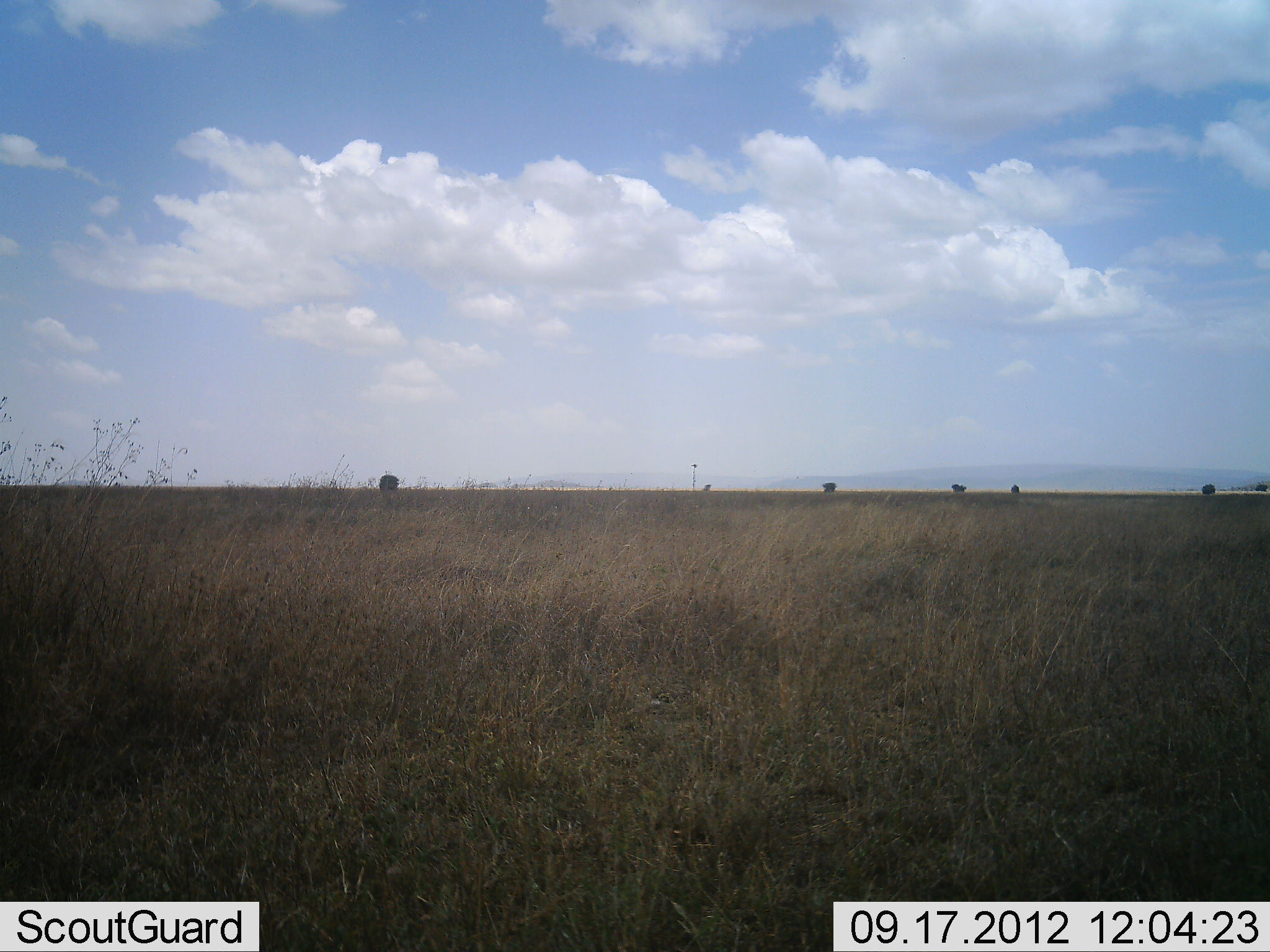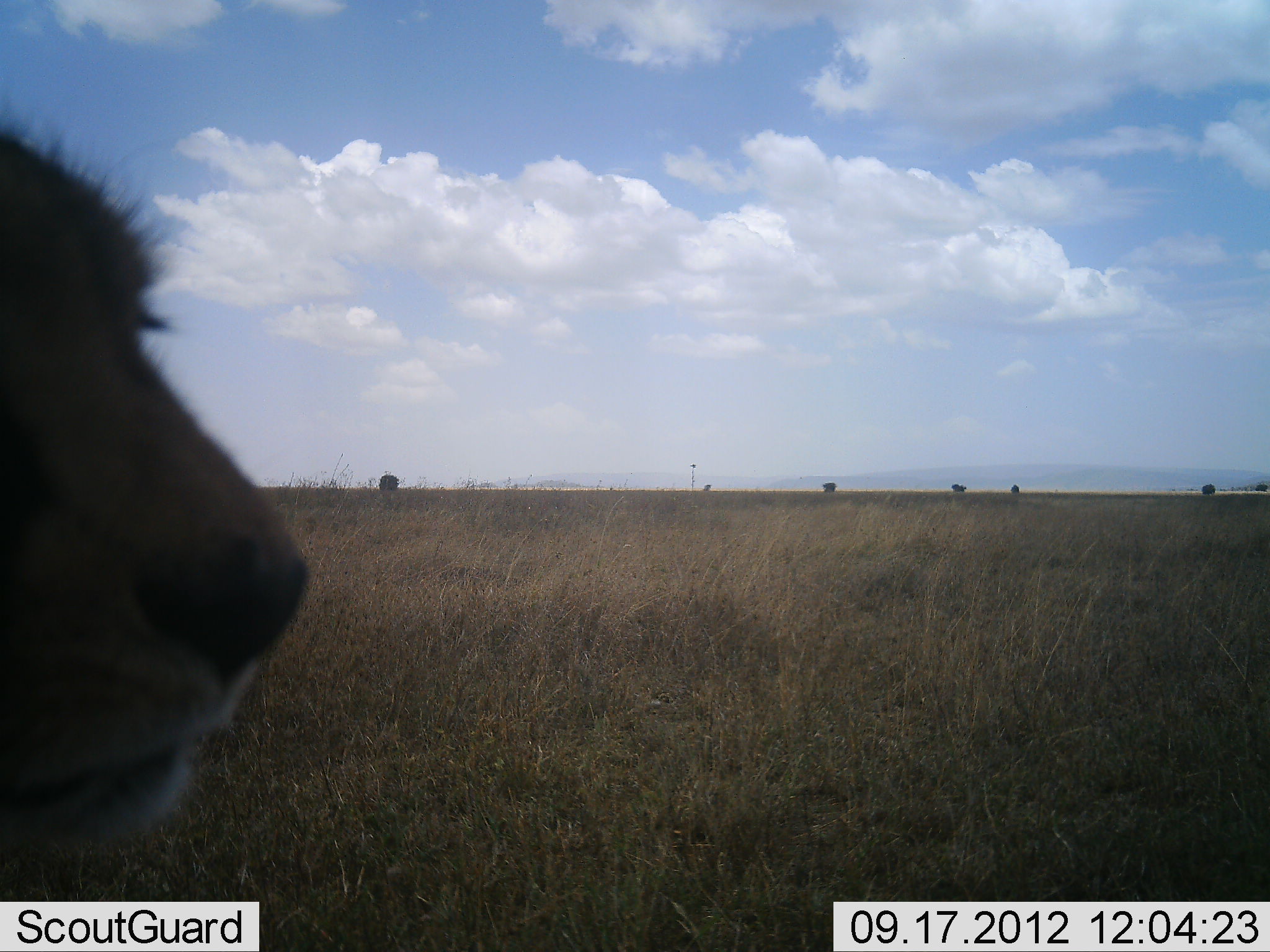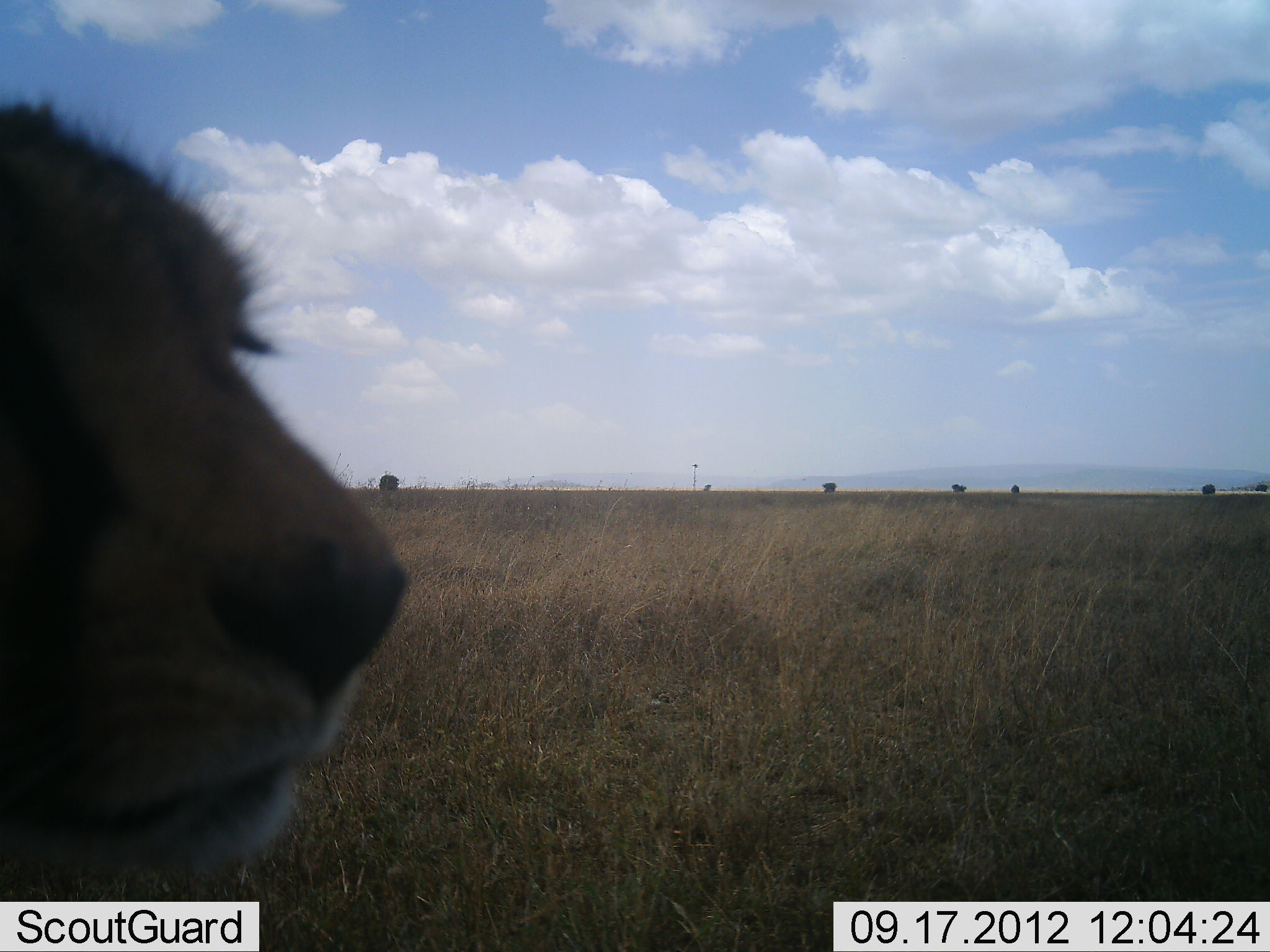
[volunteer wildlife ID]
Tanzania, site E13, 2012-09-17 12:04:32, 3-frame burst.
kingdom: Animalia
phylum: Chordata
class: Mammalia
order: Carnivora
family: Felidae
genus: Acinonyx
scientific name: Acinonyx jubatus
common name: cheetah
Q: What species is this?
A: Cheetah (Acinonyx jubatus).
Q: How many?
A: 1.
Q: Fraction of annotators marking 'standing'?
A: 27%.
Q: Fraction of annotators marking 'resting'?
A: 18%.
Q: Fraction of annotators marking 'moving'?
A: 55%.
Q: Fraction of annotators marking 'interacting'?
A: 0%.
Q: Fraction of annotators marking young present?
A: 0%.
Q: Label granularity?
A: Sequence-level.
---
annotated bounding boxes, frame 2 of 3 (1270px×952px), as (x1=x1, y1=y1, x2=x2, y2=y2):
animal: (x1=0, y1=93, x2=316, y2=869)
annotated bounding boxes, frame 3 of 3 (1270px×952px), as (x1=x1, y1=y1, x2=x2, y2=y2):
animal: (x1=0, y1=96, x2=413, y2=902)